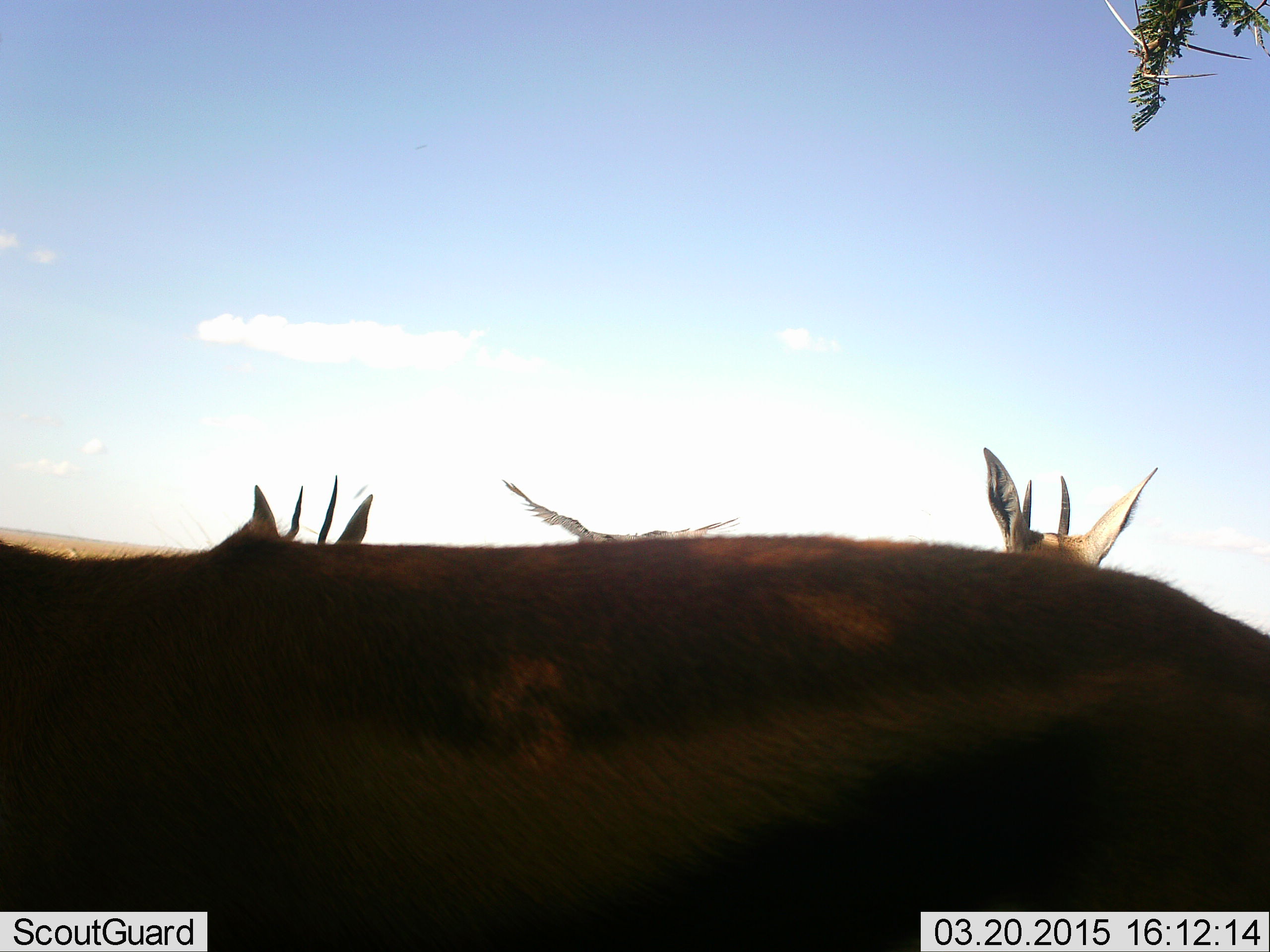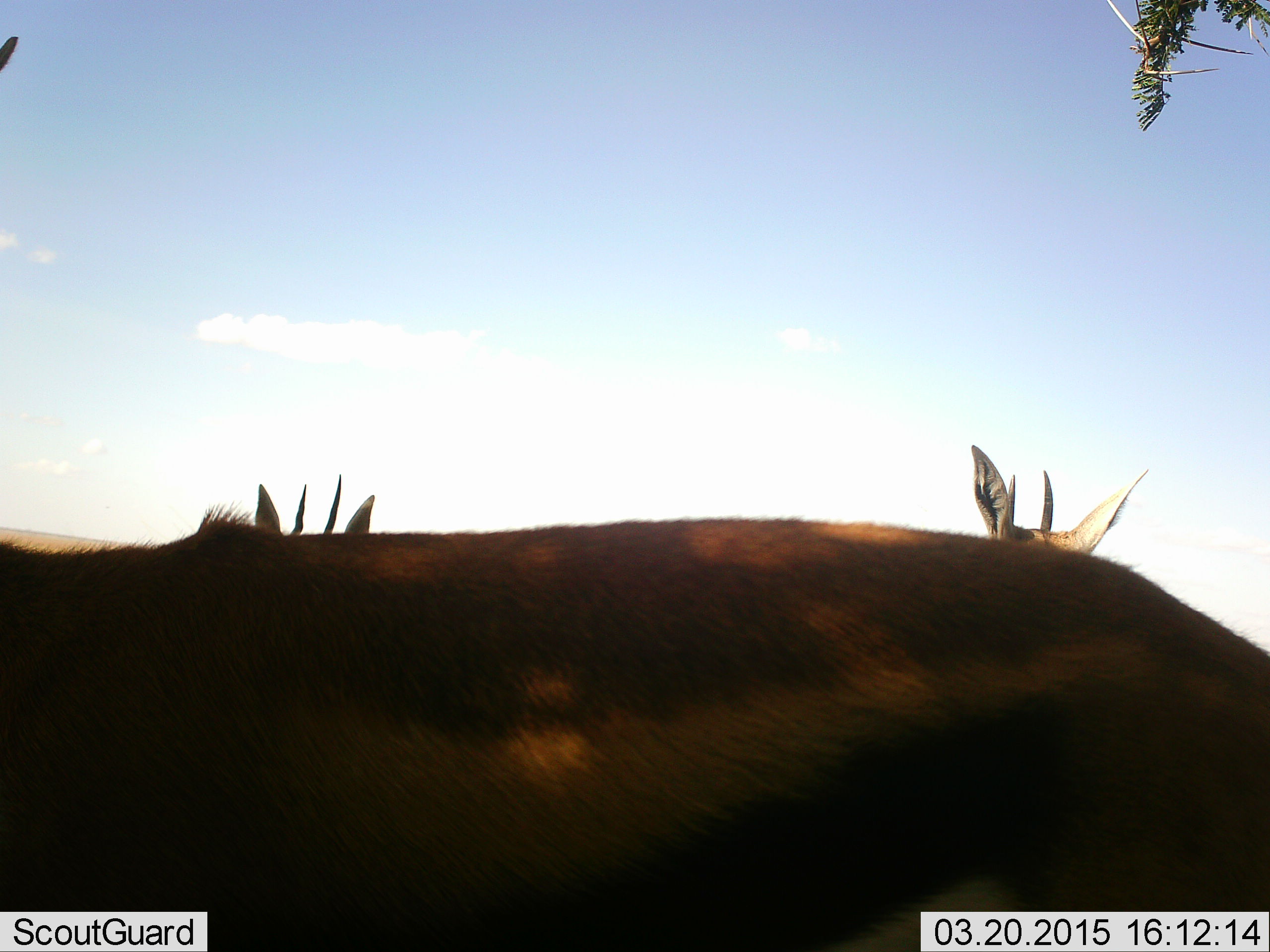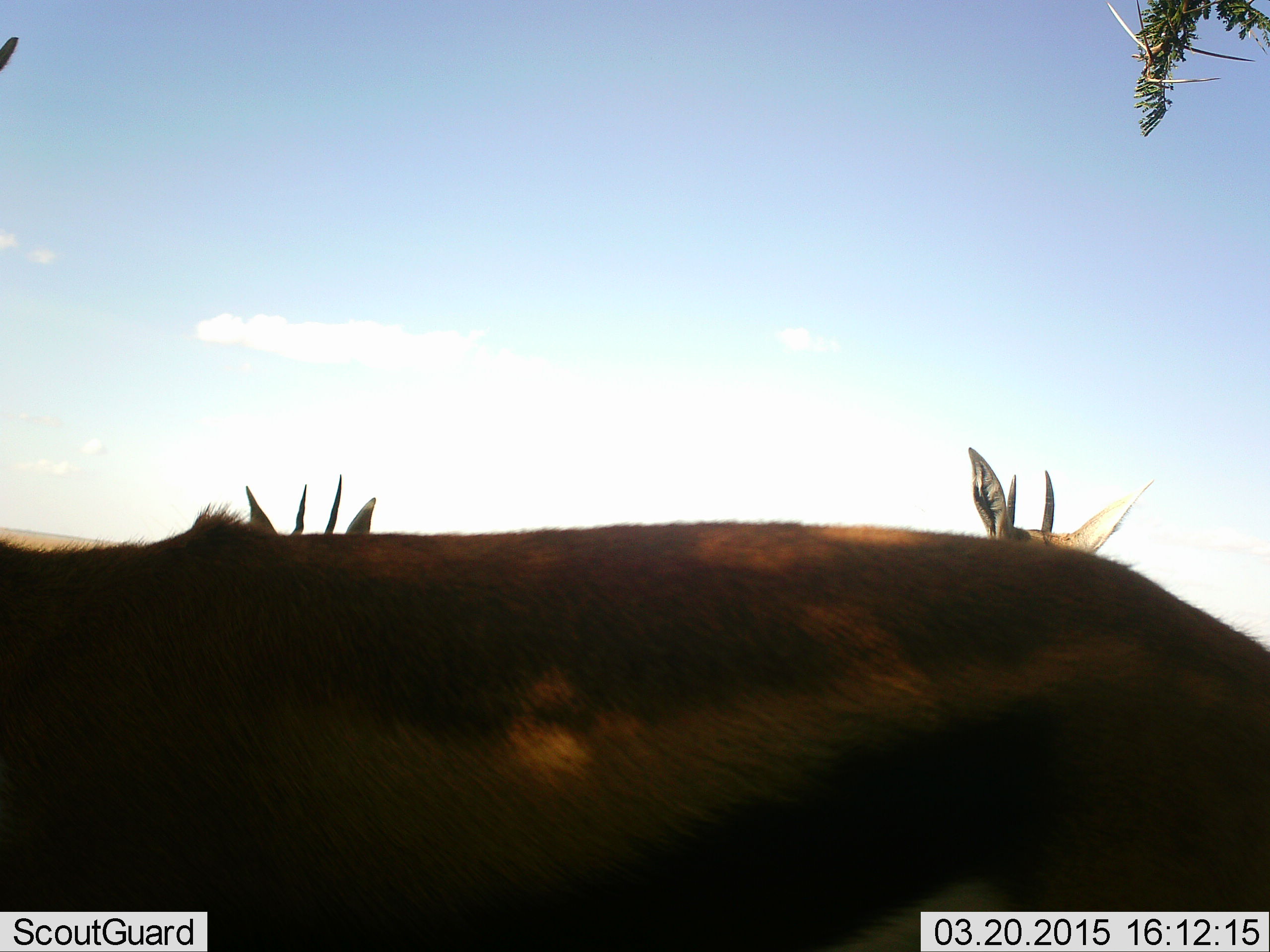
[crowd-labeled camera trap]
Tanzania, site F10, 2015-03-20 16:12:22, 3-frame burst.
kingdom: Animalia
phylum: Chordata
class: Mammalia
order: Artiodactyla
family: Bovidae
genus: Eudorcas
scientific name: Eudorcas thomsonii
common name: thomson's gazelle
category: gazellethomsons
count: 3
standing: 100%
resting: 0%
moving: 9%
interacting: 0%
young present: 0%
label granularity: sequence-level